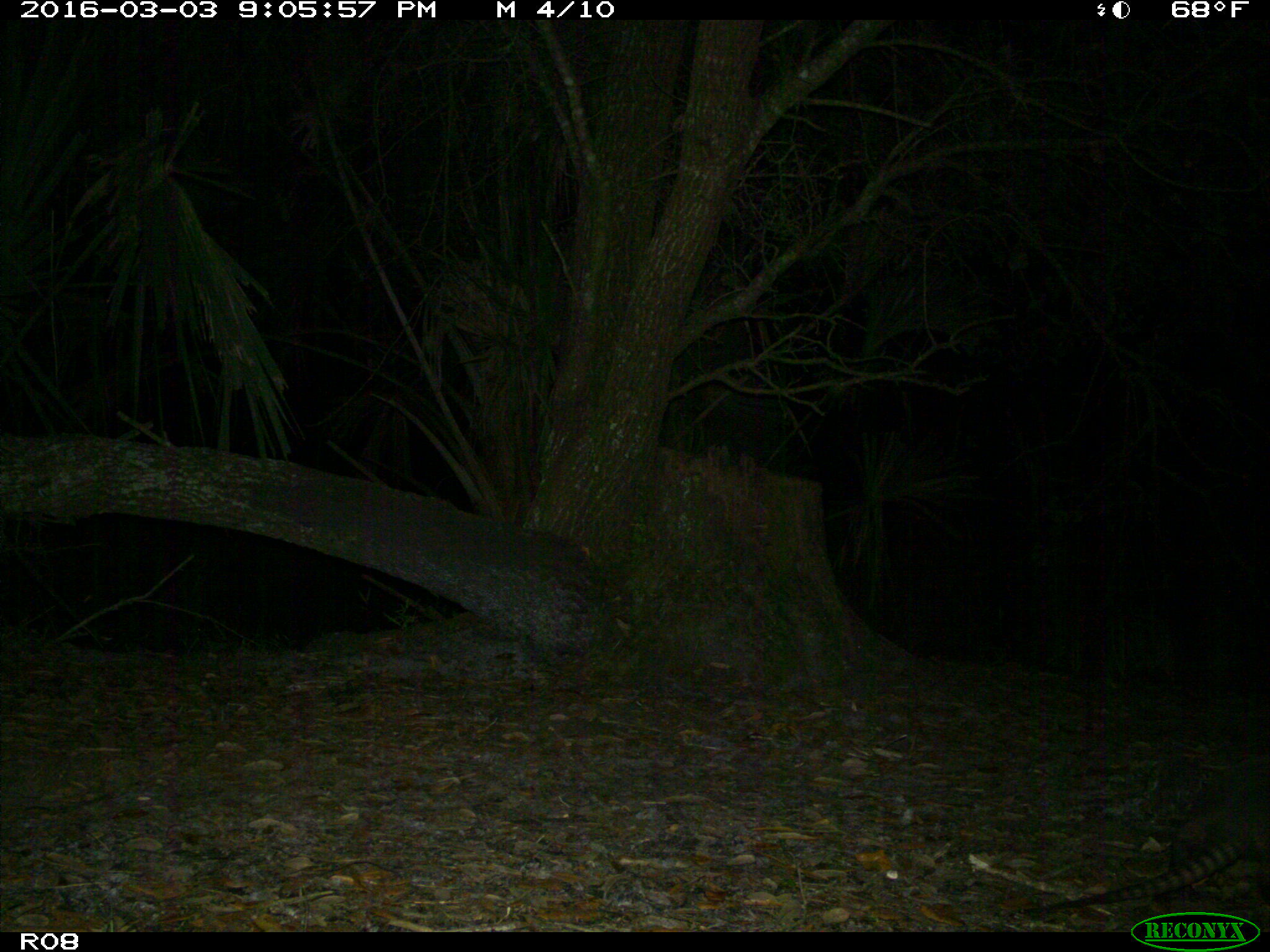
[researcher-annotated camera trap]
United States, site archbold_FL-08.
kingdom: Animalia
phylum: Chordata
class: Mammalia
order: Cingulata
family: Dasypodidae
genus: Dasypus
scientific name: Dasypus novemcinctus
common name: nine-banded armadillo